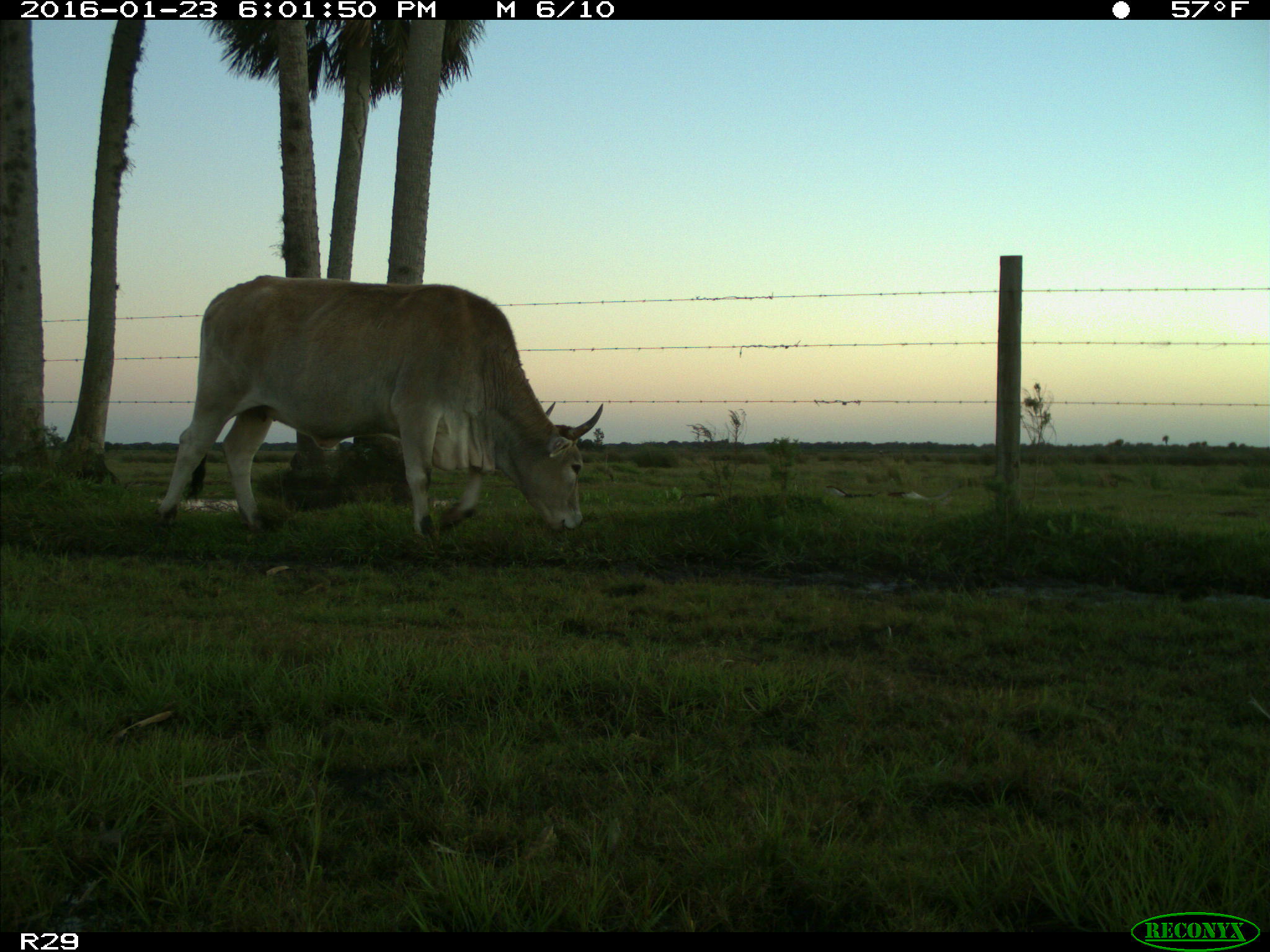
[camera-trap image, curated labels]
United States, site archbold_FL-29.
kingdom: Animalia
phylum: Chordata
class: Mammalia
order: Artiodactyla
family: Bovidae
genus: Bos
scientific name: Bos taurus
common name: domestic cow